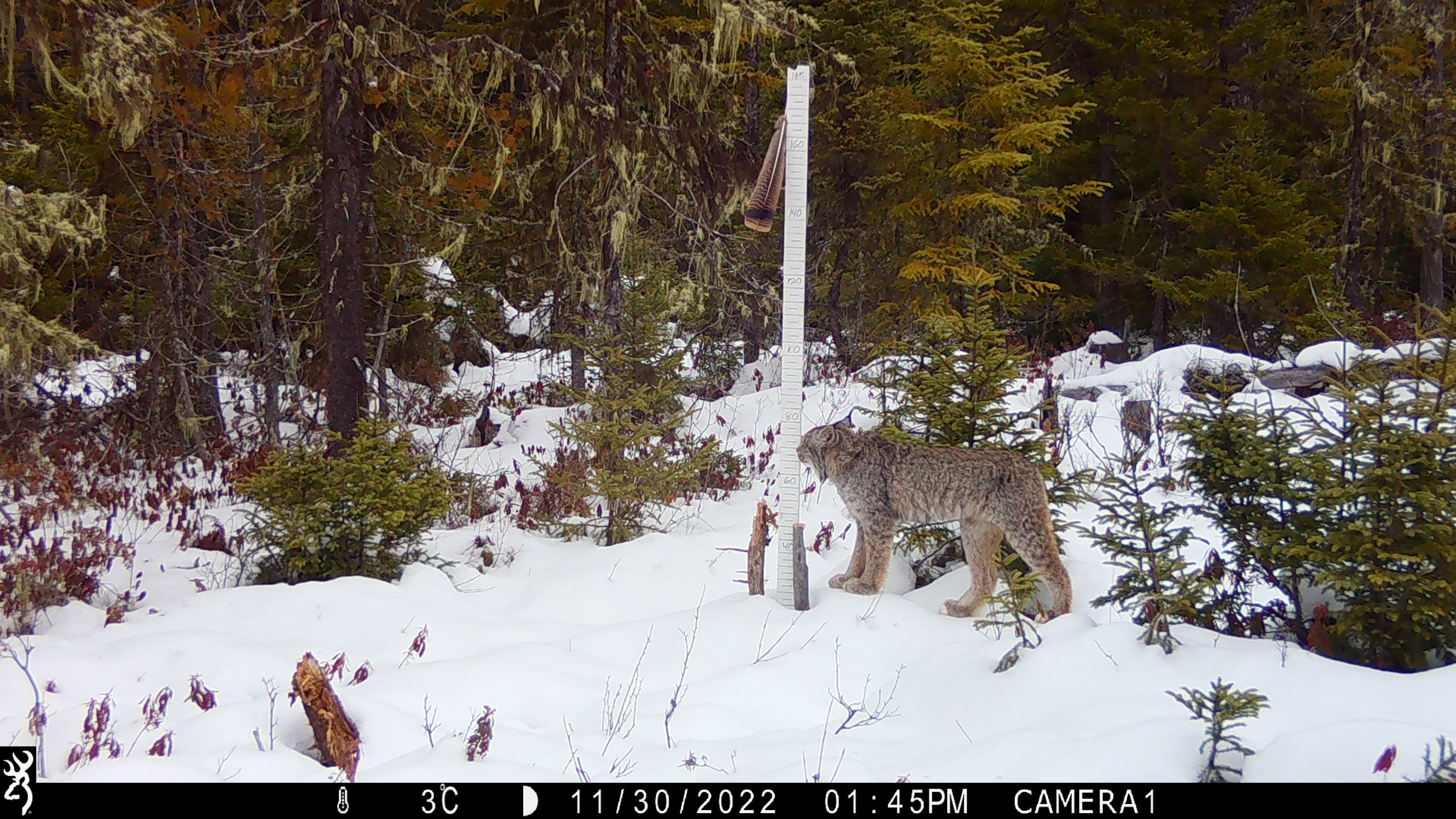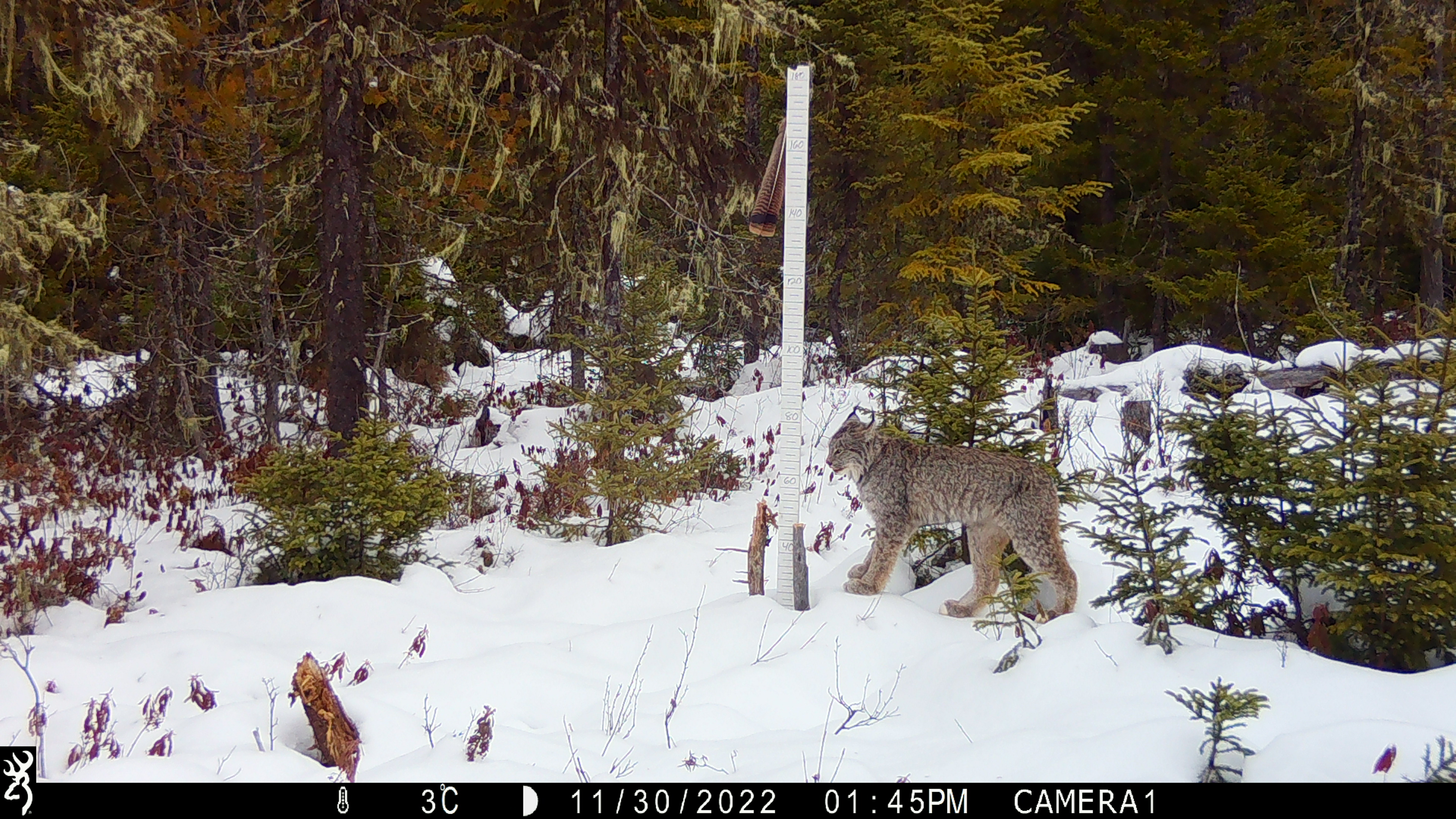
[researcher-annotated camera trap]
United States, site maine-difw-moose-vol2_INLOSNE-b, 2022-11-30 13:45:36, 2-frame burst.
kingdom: Animalia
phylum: Chordata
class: Mammalia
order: Carnivora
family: Felidae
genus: Lynx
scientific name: Lynx canadensis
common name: canada lynx